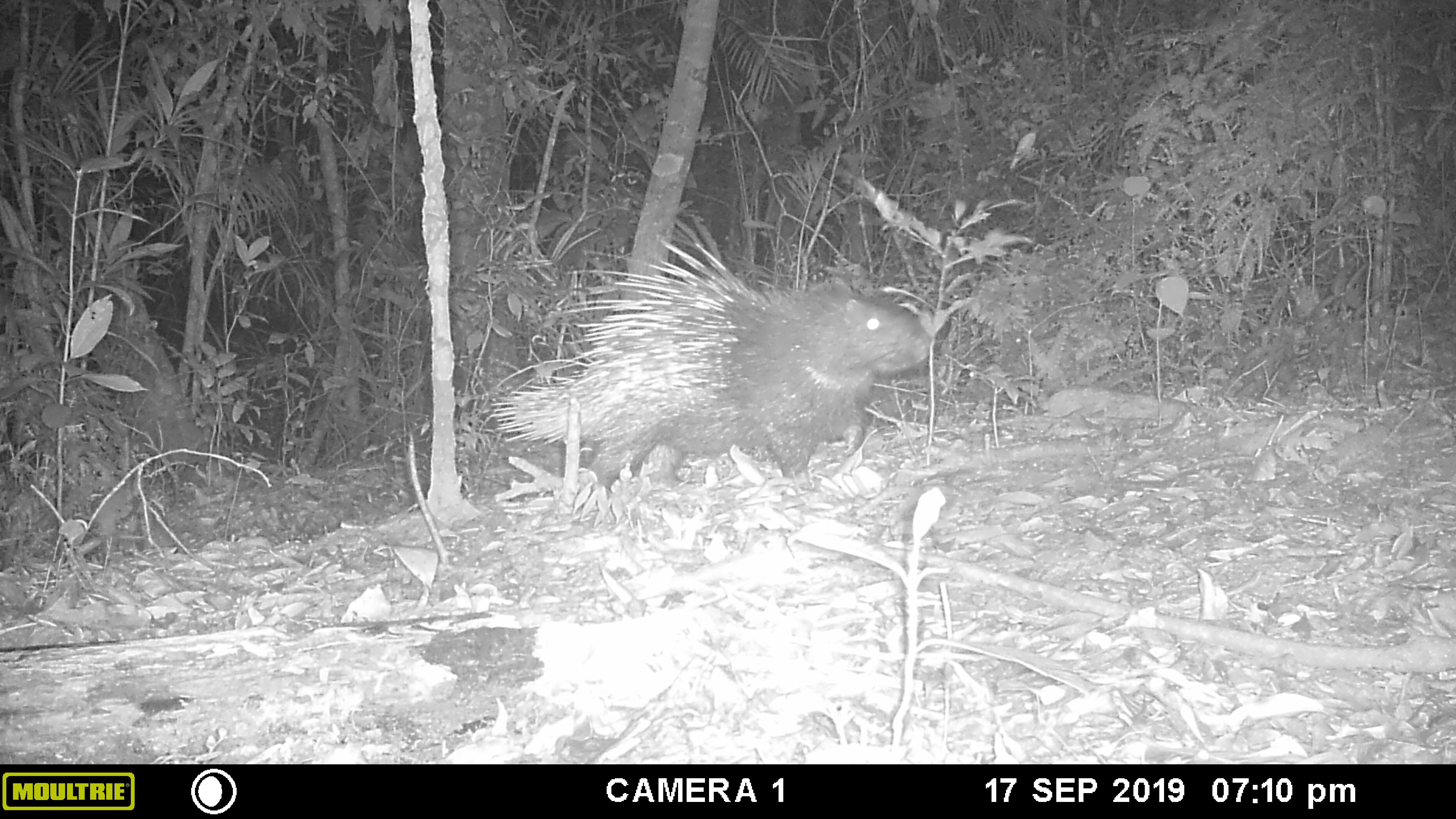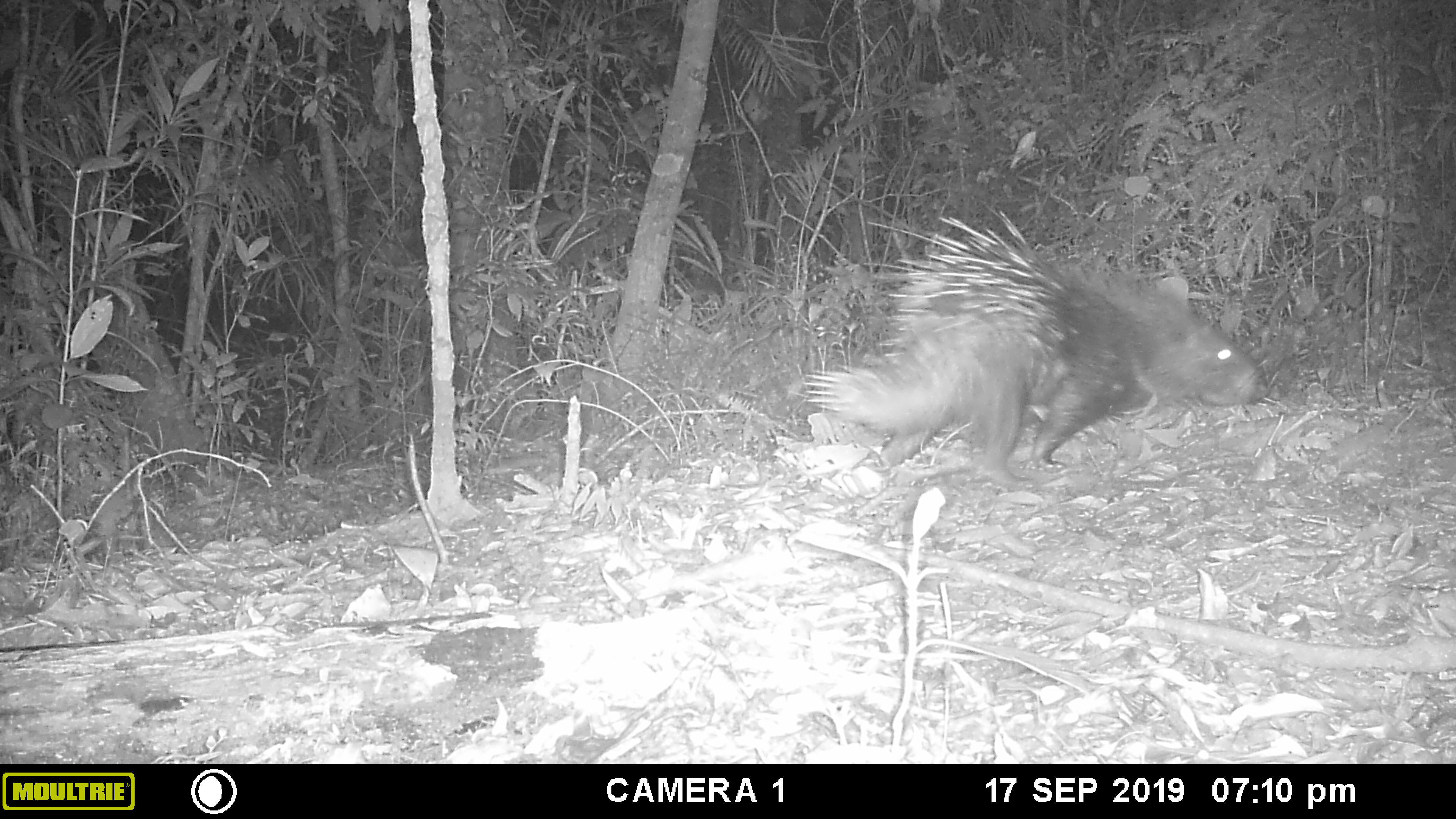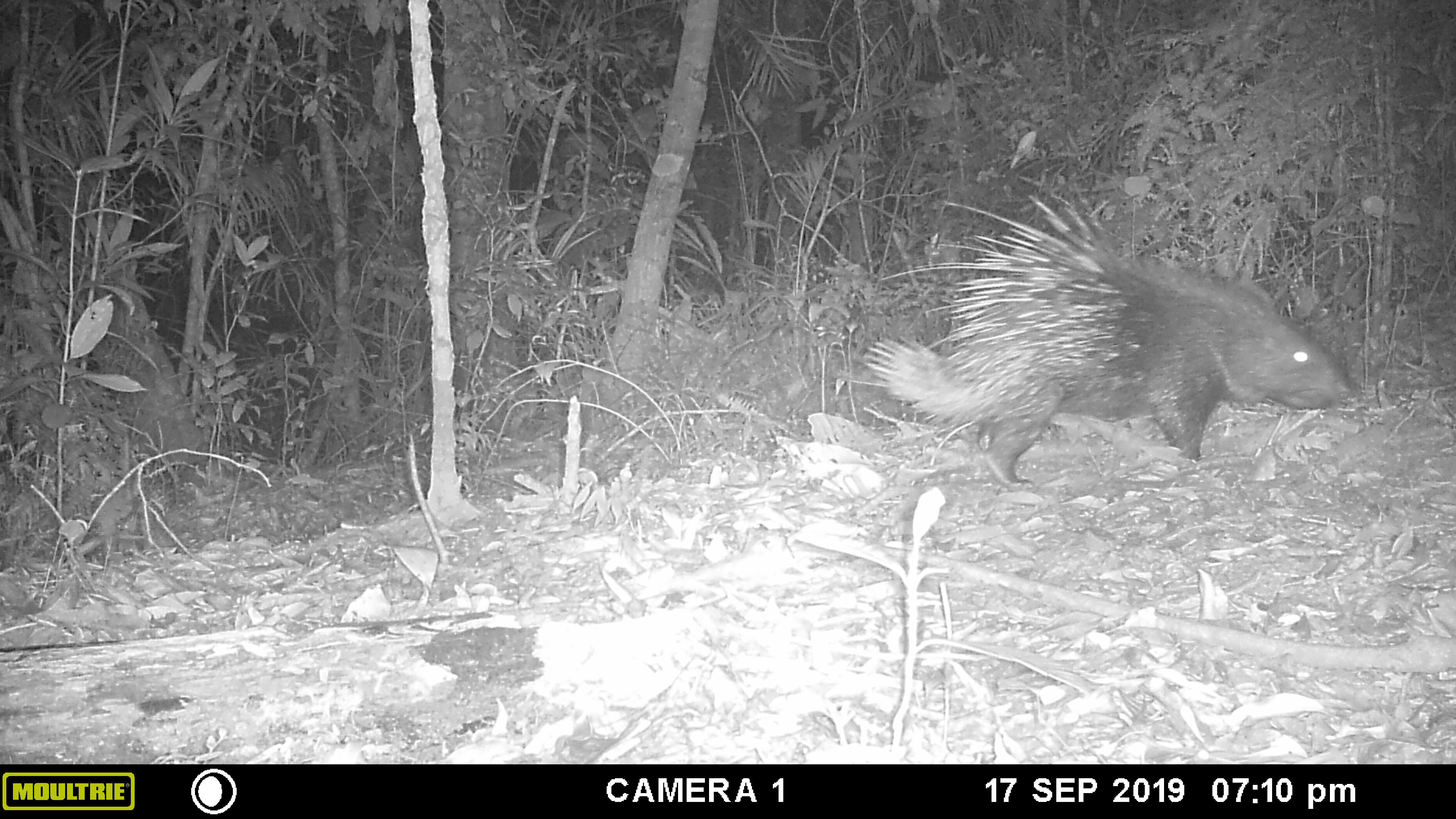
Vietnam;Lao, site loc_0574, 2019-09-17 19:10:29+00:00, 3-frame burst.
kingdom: Animalia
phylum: Chordata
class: Mammalia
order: Rodentia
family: Hystricidae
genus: Hystrix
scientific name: Hystrix brachyura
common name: malayan porcupine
Malayan porcupine (Hystrix brachyura). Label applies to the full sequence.